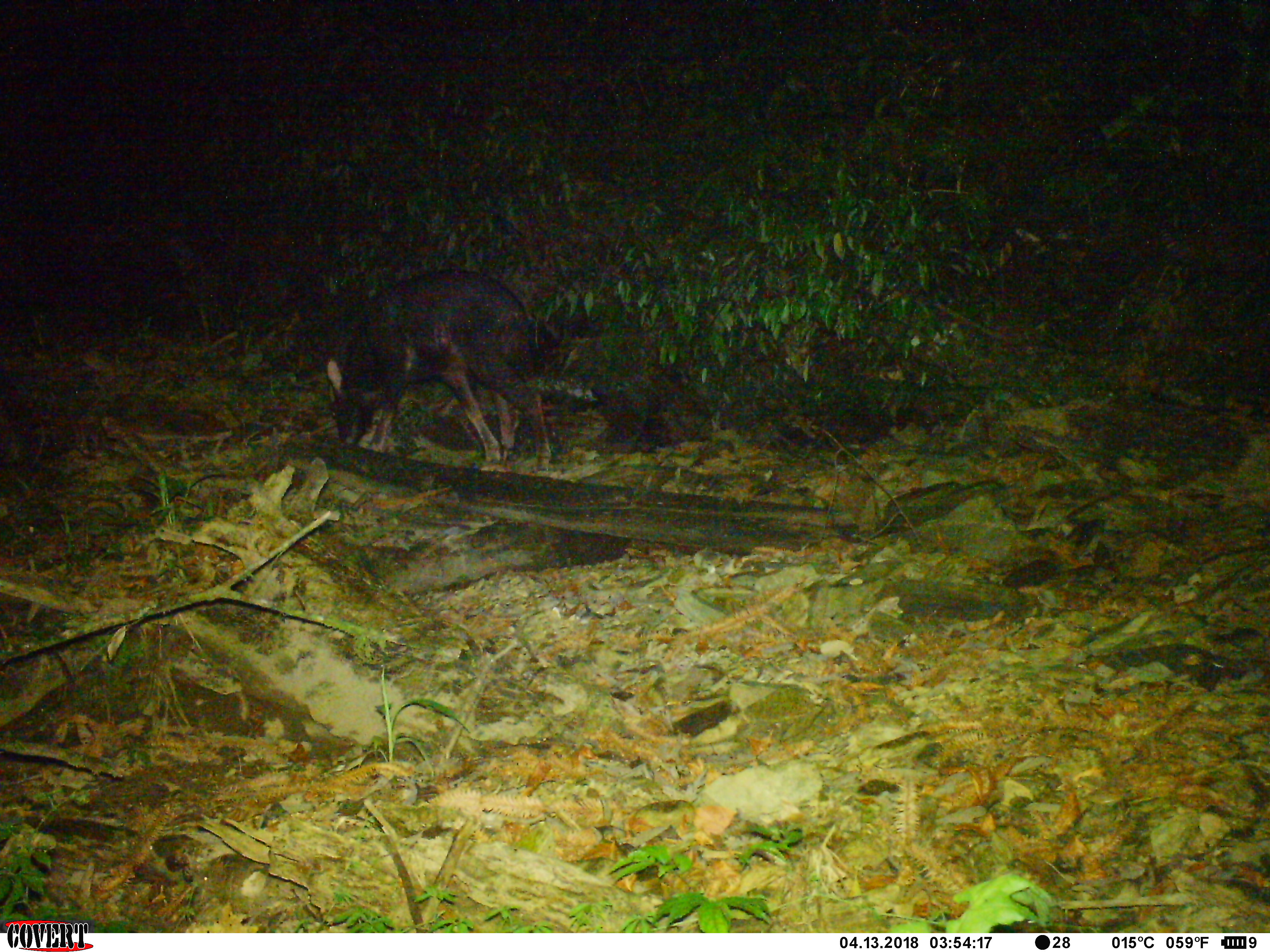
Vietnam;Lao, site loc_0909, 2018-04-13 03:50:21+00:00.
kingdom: Animalia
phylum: Chordata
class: Mammalia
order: Artiodactyla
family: Bovidae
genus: Capricornis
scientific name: Capricornis sumatraensis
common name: chinese serow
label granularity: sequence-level